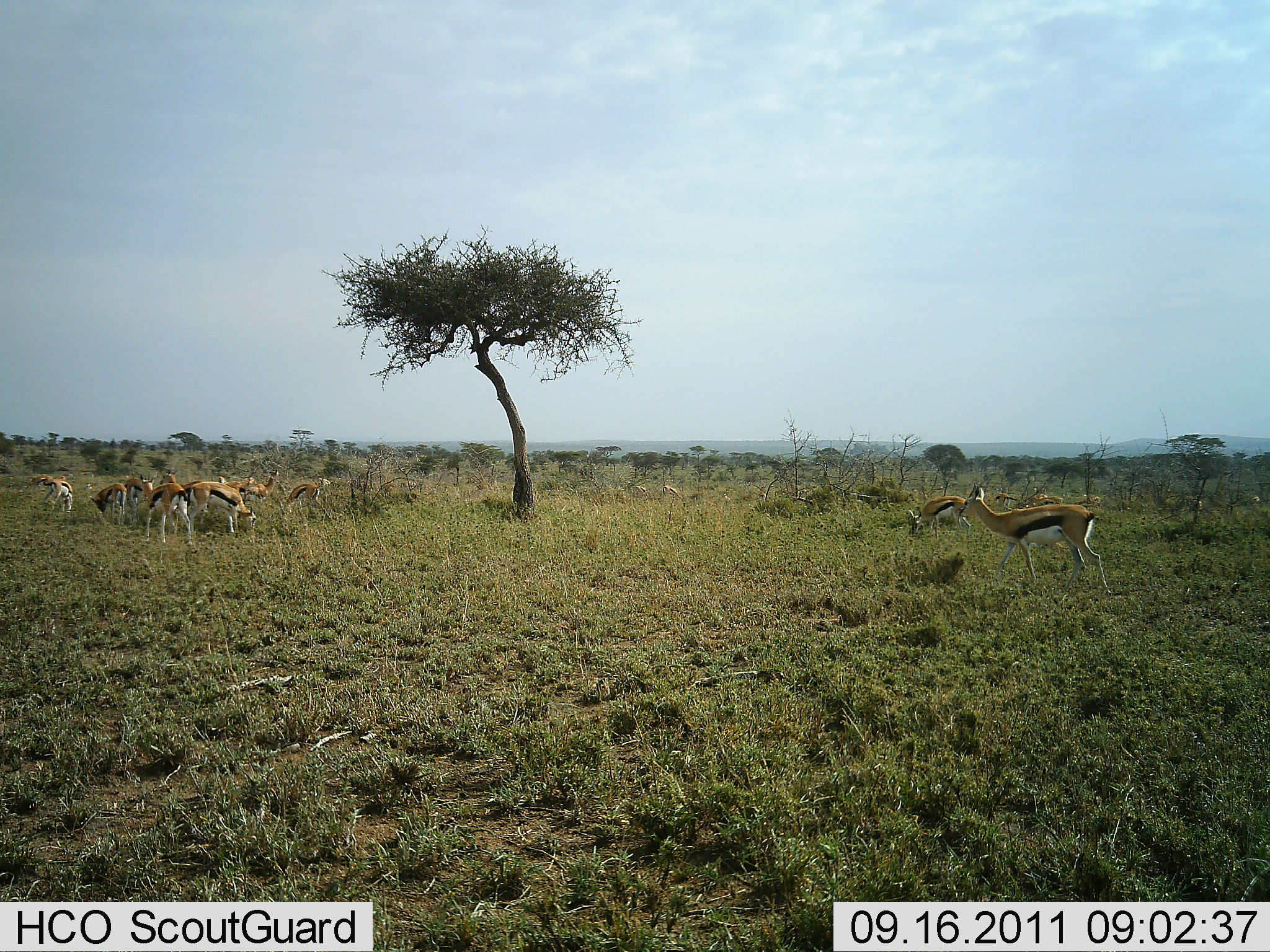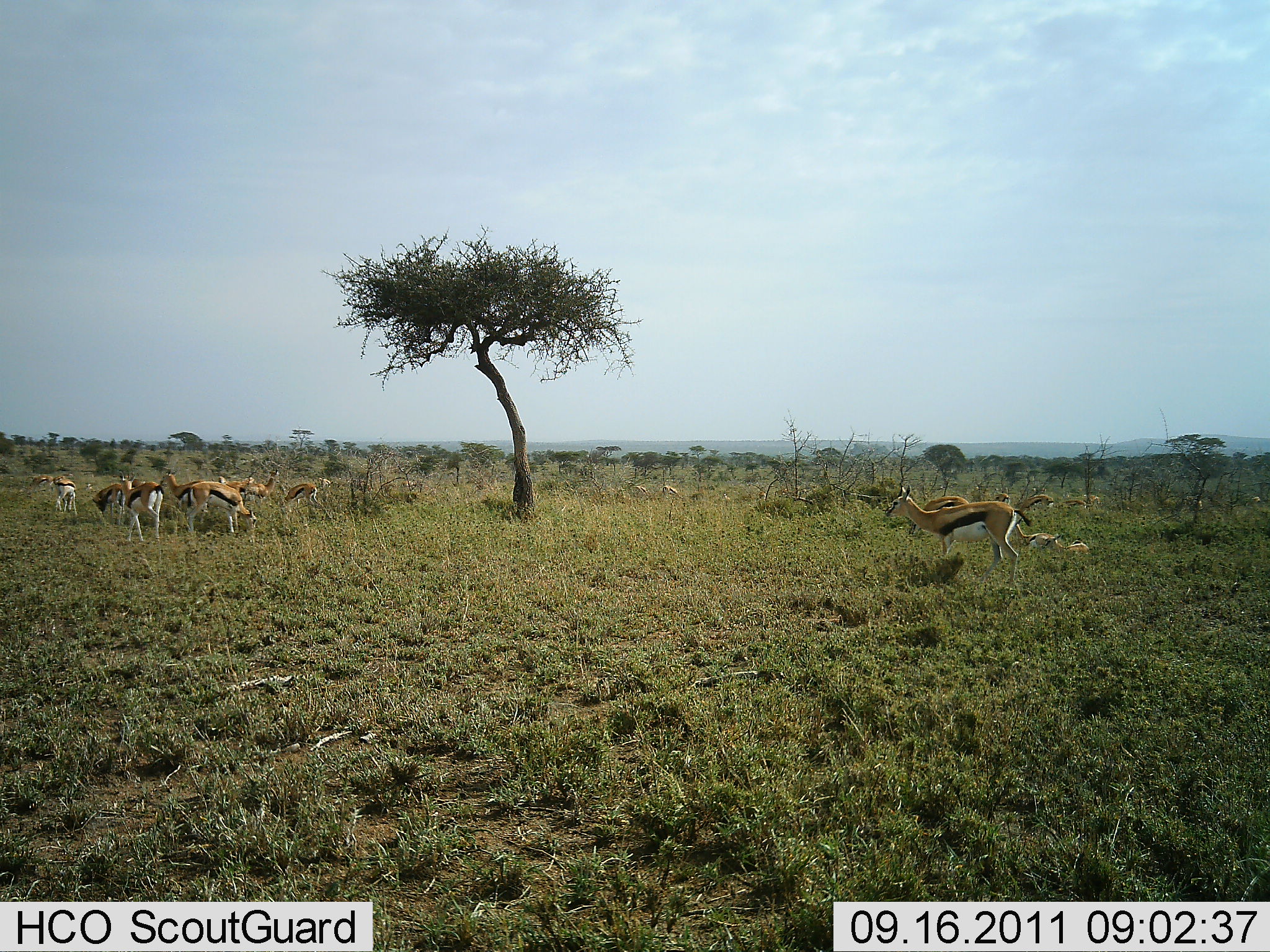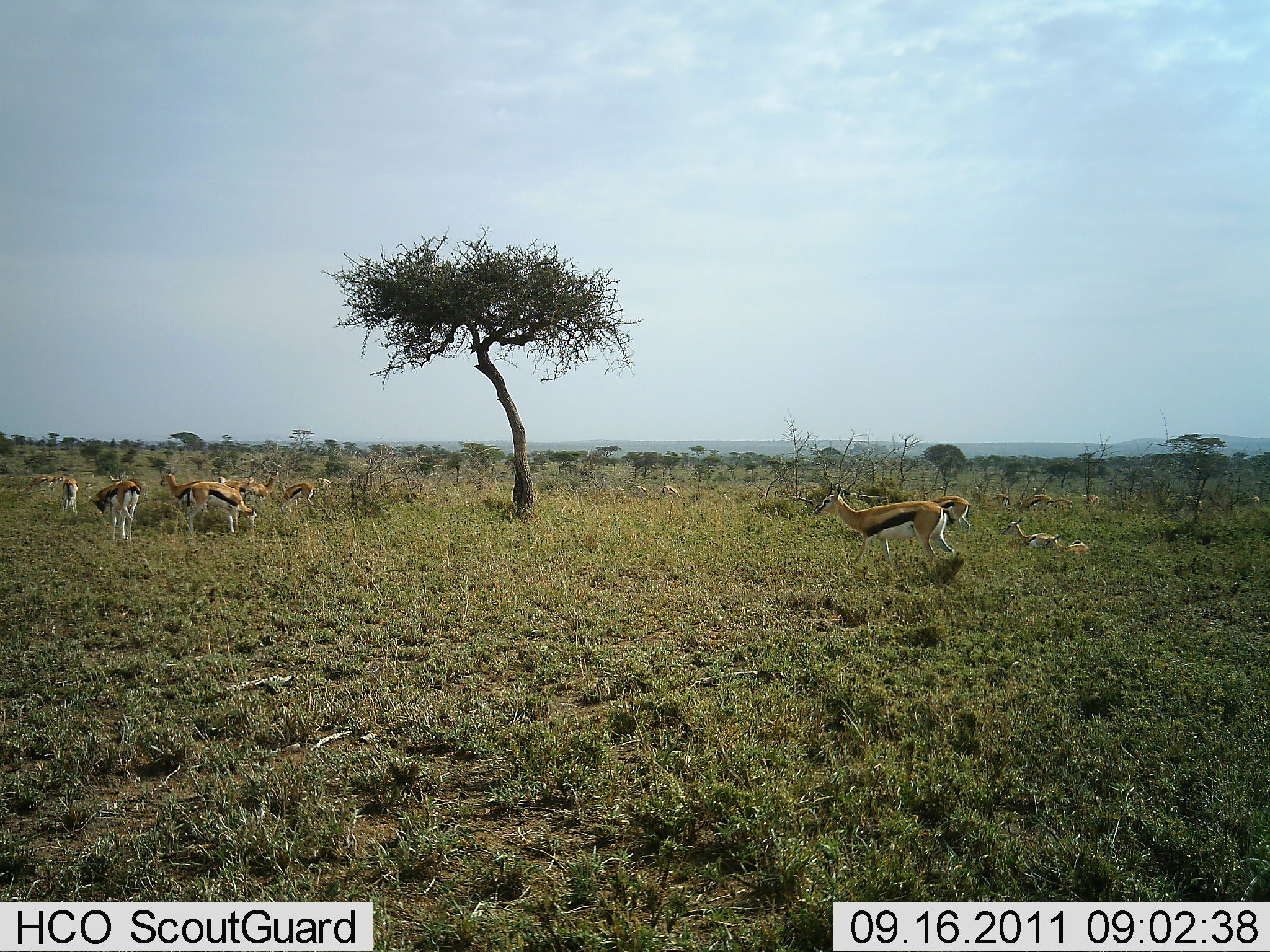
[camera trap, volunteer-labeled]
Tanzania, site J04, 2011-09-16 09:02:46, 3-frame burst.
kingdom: Animalia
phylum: Chordata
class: Mammalia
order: Artiodactyla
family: Bovidae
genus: Eudorcas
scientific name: Eudorcas thomsonii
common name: thomson's gazelle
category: gazellethomsons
Gazellethomsons (thomson's gazelle) (Eudorcas thomsonii), count 11-50. Behavior (volunteer vote fractions): standing 80%, resting 70%, moving 60%, interacting 0%. Young present (vote fraction): 20%. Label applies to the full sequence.